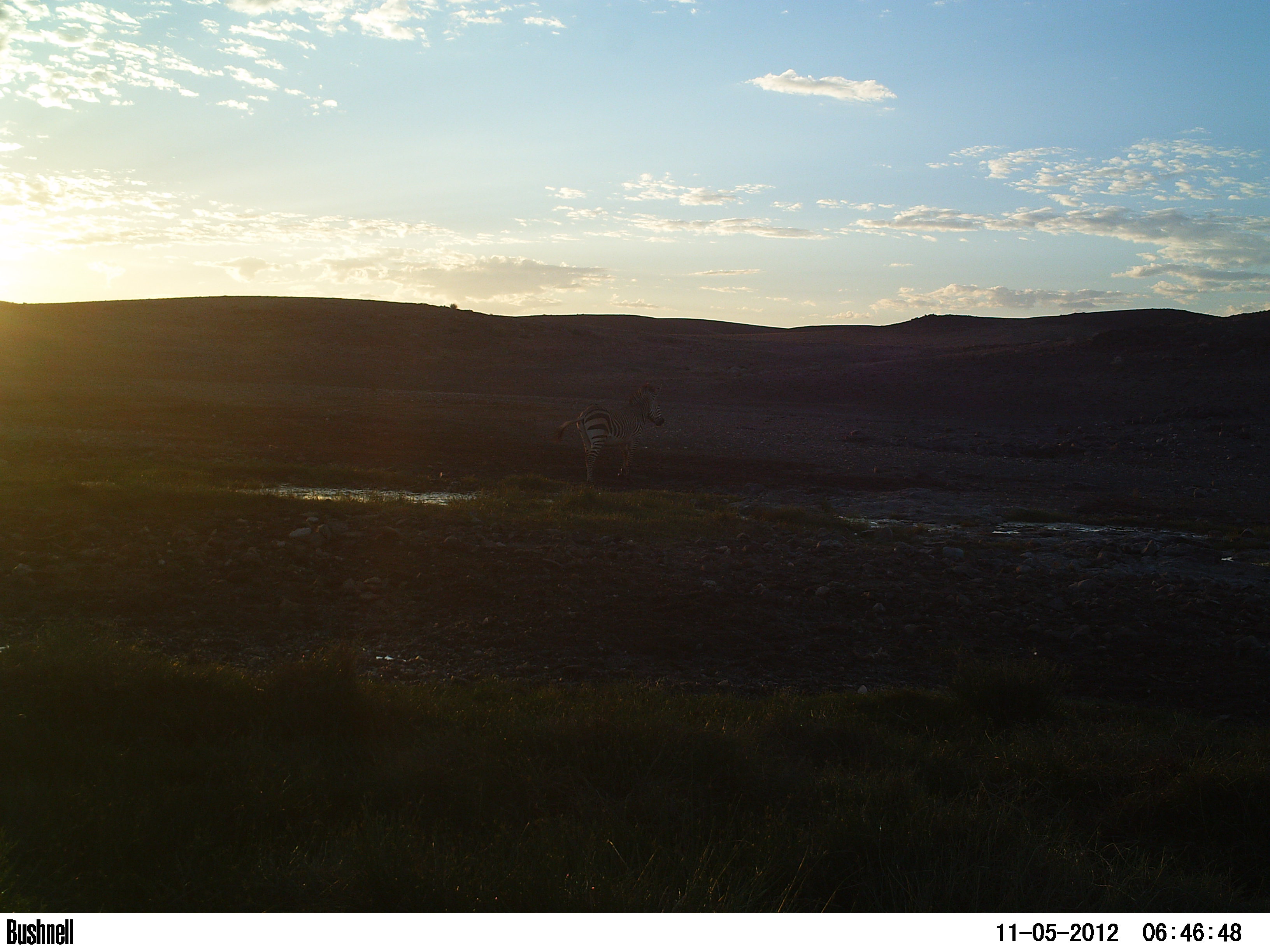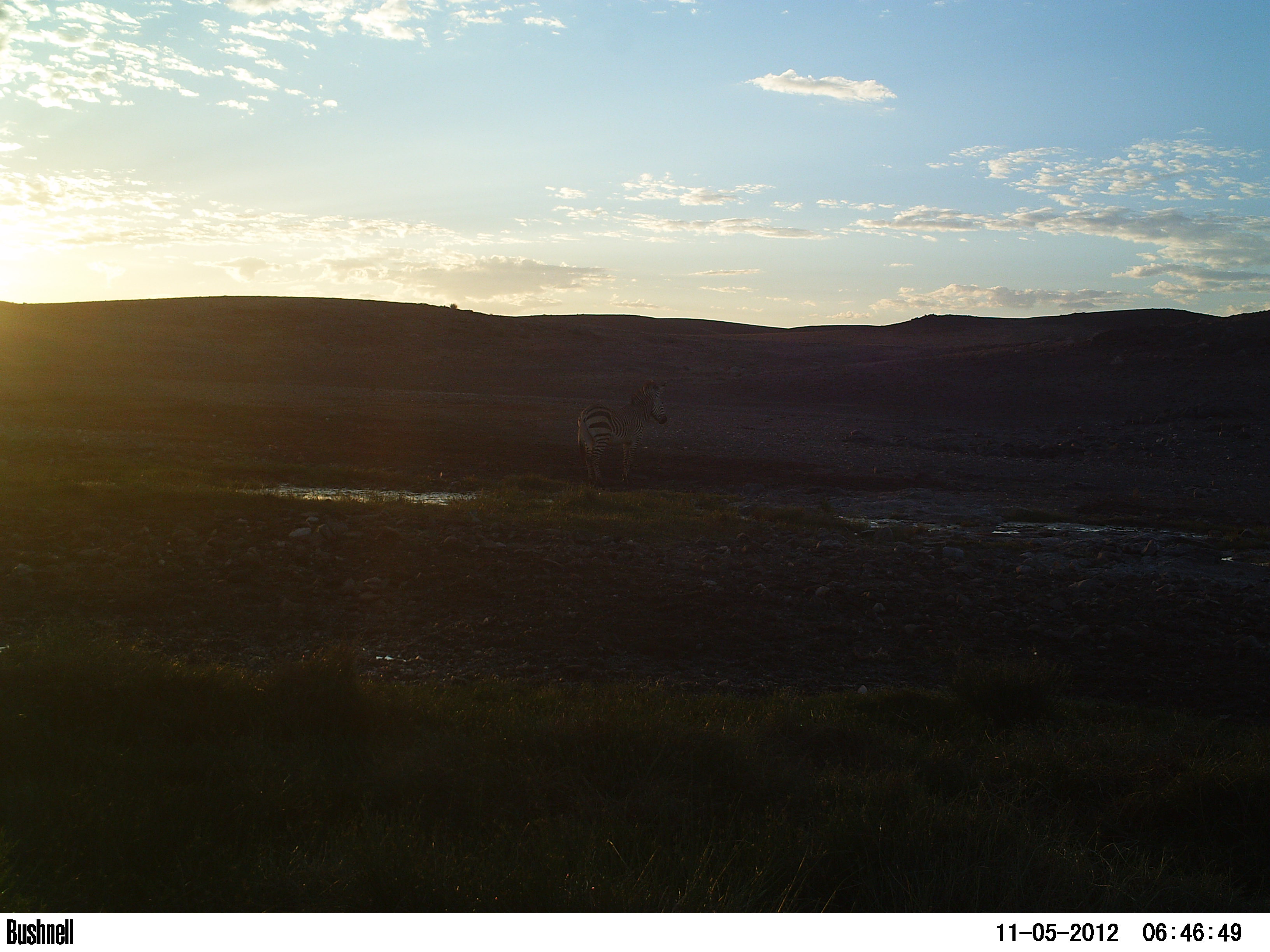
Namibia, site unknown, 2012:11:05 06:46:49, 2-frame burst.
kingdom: Animalia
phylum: Chordata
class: Mammalia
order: Perissodactyla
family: Equidae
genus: Equus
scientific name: Equus zebra hartmannae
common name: hartmann's mountain zebra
Equus zebra hartmannae (hartmann's mountain zebra).